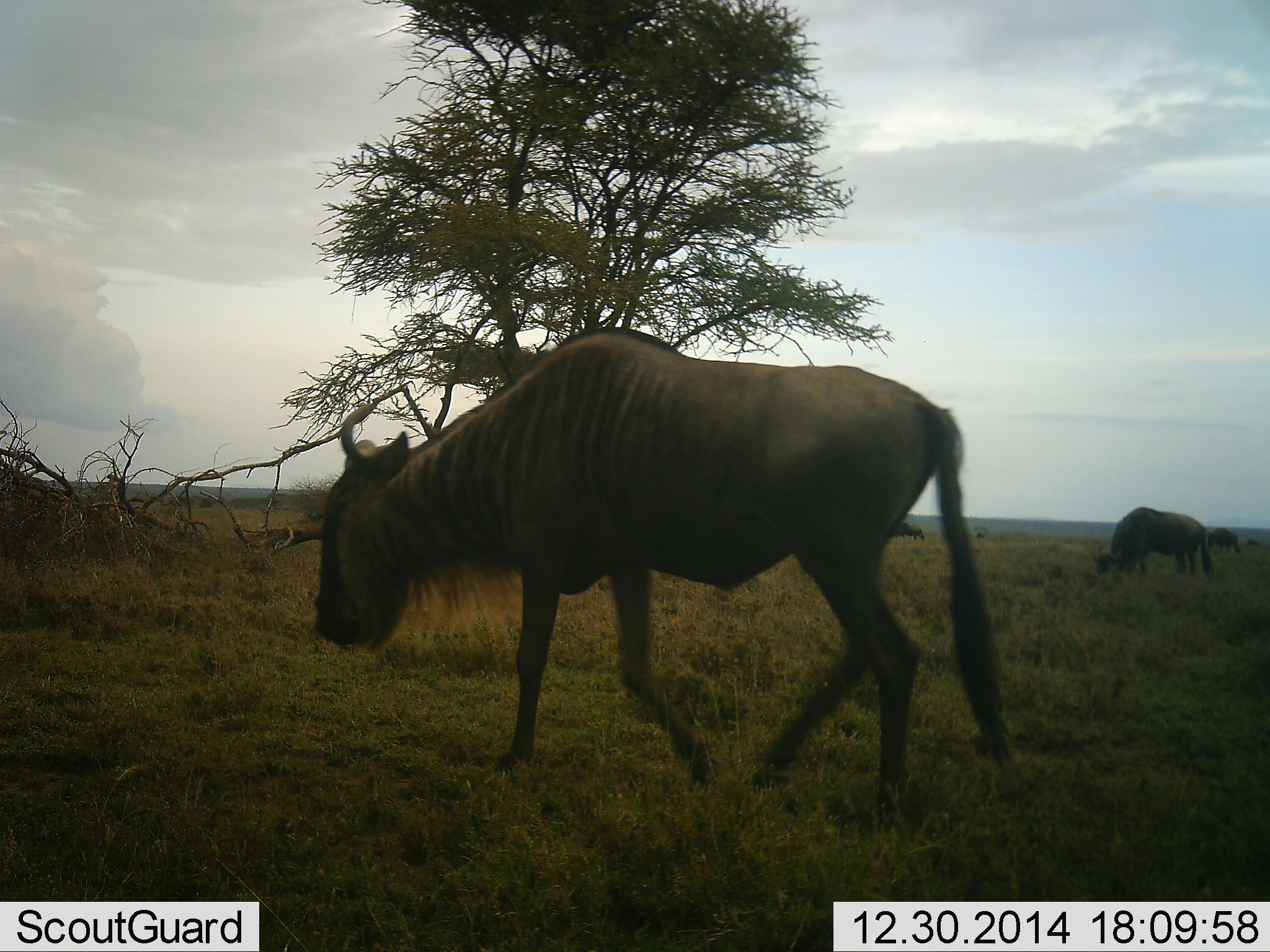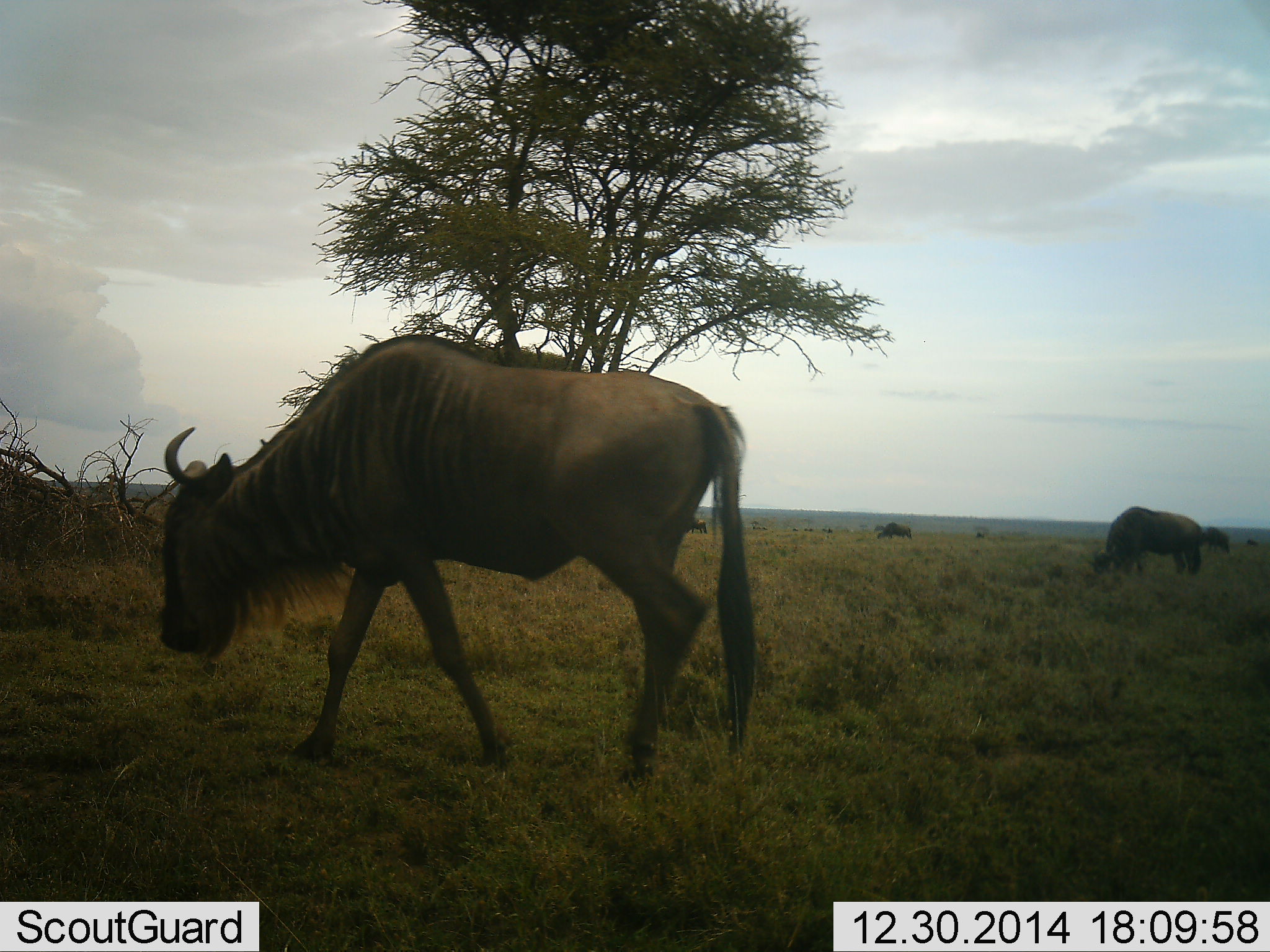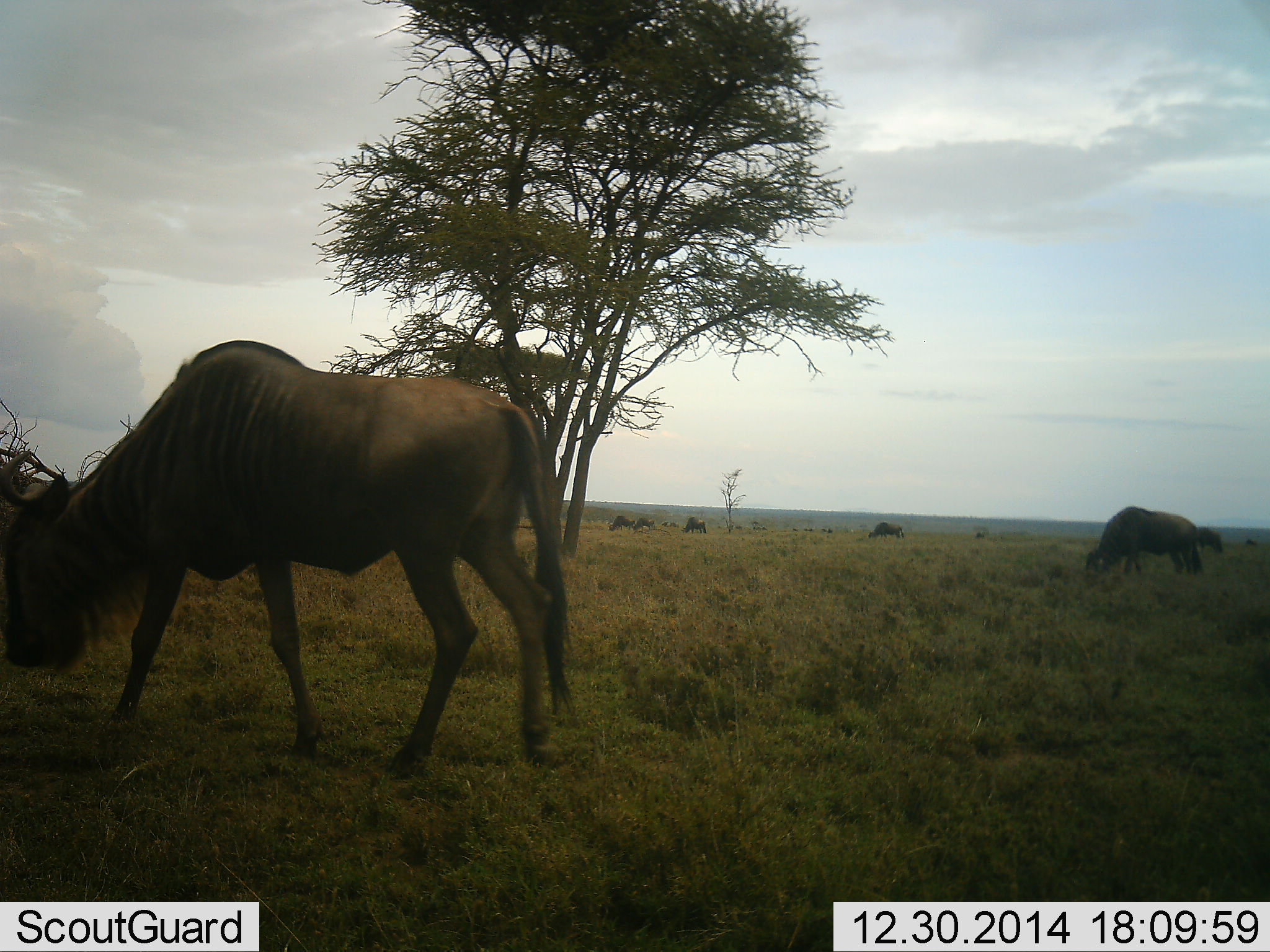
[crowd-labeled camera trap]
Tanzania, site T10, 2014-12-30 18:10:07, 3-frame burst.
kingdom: Animalia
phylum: Chordata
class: Mammalia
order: Artiodactyla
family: Bovidae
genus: Connochaetes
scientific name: Connochaetes taurinus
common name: blue wildebeest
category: wildebeest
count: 6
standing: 10%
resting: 0%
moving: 70%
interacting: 0%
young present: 0%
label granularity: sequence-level